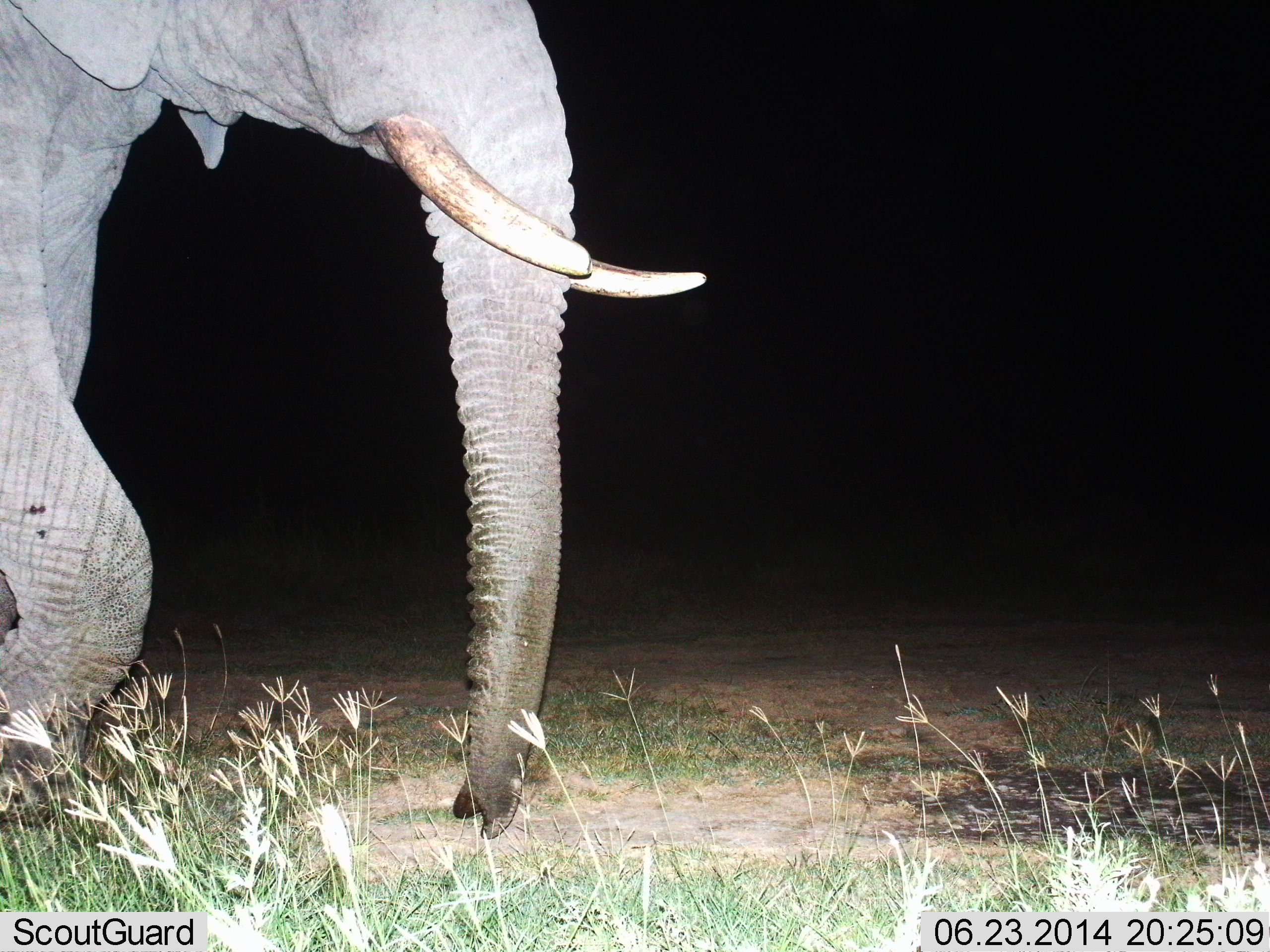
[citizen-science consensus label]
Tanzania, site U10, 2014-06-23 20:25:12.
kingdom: Animalia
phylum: Chordata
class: Mammalia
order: Proboscidea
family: Elephantidae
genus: Loxodonta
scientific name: Loxodonta africana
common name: african bush elephant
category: elephant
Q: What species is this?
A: Elephant (african bush elephant) (Loxodonta africana).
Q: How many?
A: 1.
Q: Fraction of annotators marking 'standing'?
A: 20%.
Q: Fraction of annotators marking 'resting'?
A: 0%.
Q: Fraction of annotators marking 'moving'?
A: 80%.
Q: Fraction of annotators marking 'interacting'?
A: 0%.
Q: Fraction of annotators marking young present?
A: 0%.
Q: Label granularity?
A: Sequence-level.